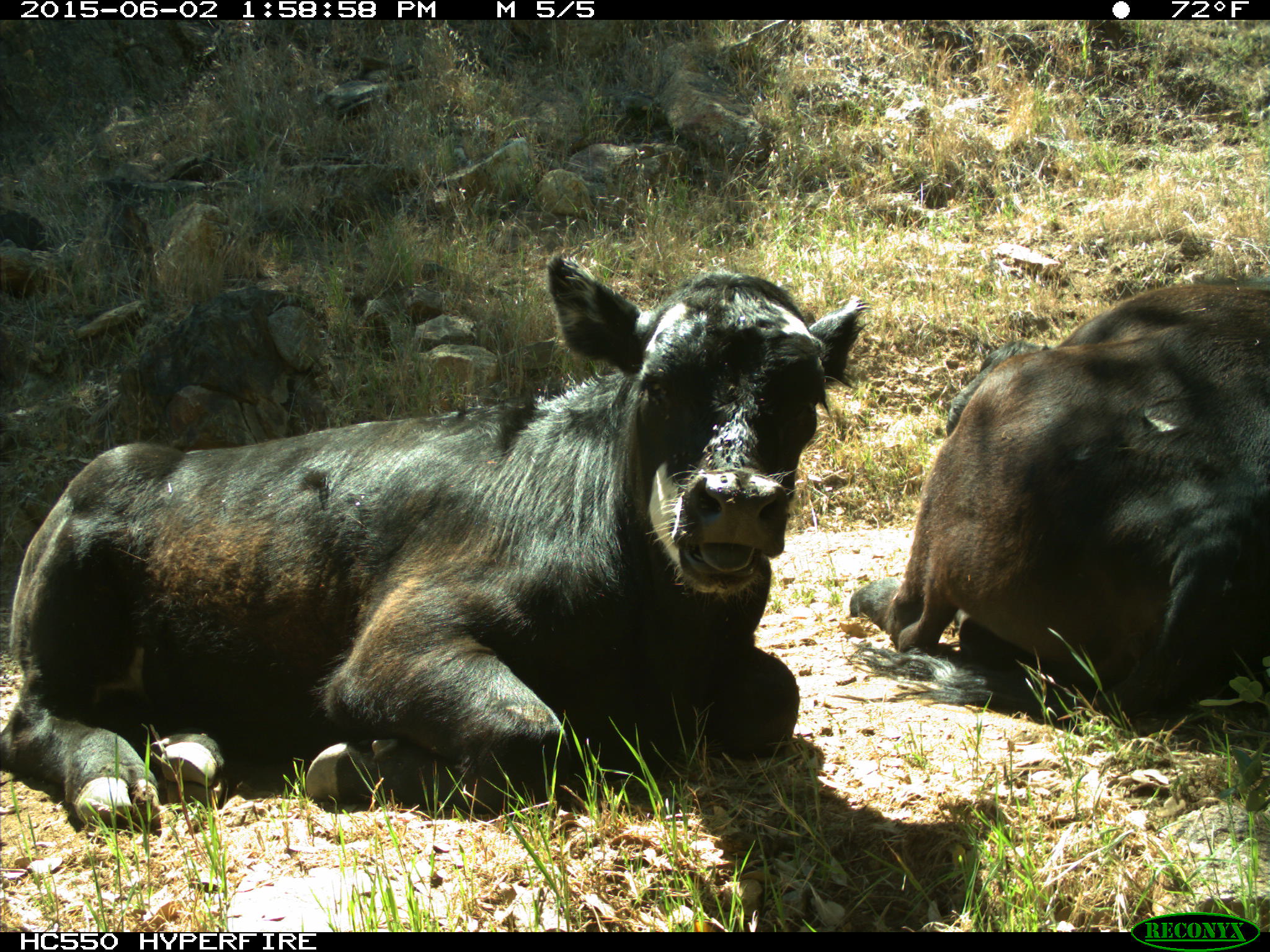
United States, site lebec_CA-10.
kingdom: Animalia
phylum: Chordata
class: Mammalia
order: Artiodactyla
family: Bovidae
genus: Bos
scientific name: Bos taurus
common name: domestic cow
Bos taurus (domestic cow).